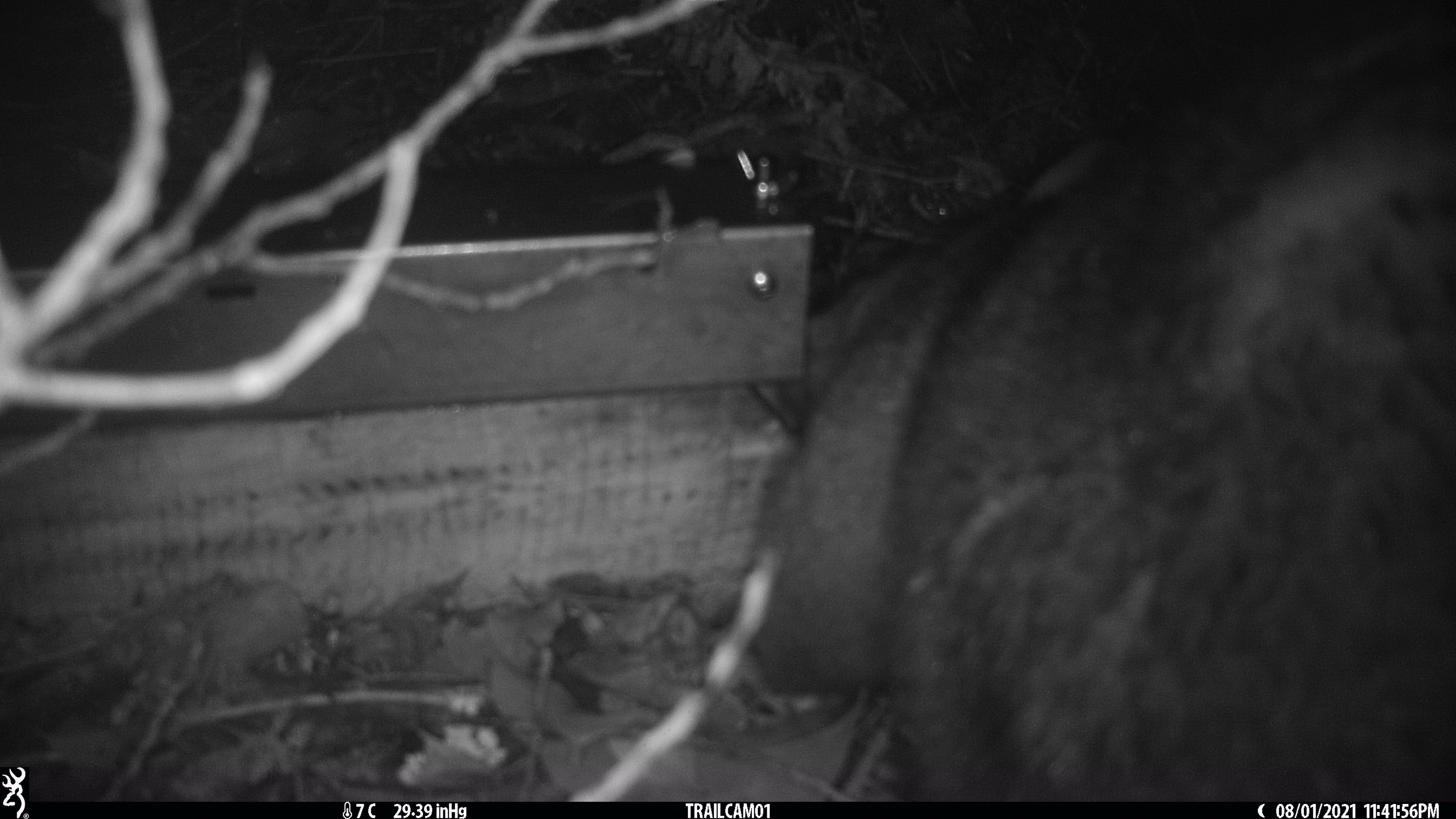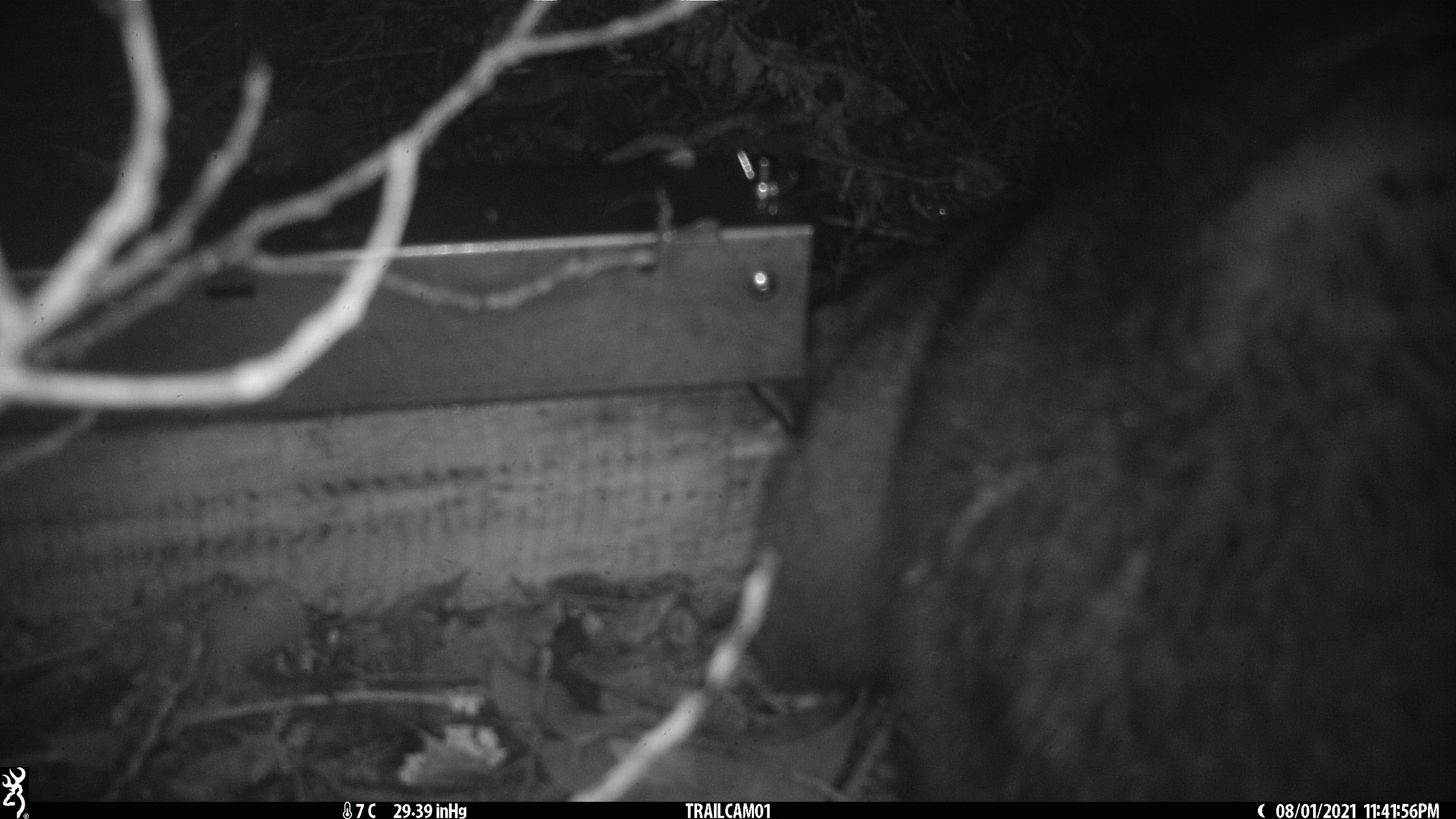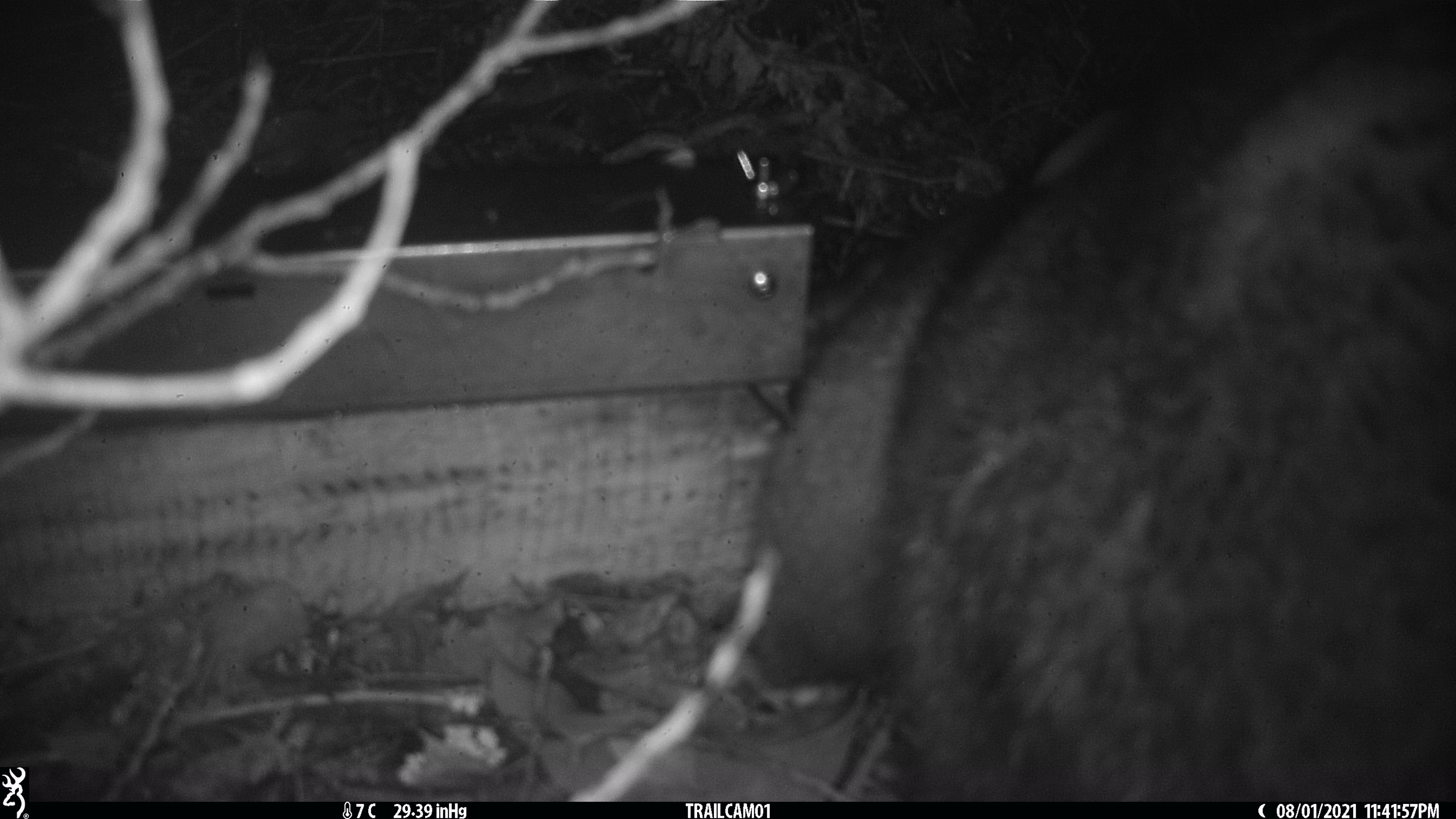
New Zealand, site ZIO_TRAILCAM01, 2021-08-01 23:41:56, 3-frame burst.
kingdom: Animalia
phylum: Chordata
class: Mammalia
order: Diprotodontia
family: Phalangeridae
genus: Trichosurus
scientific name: Trichosurus vulpecula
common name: common brushtail possum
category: possum